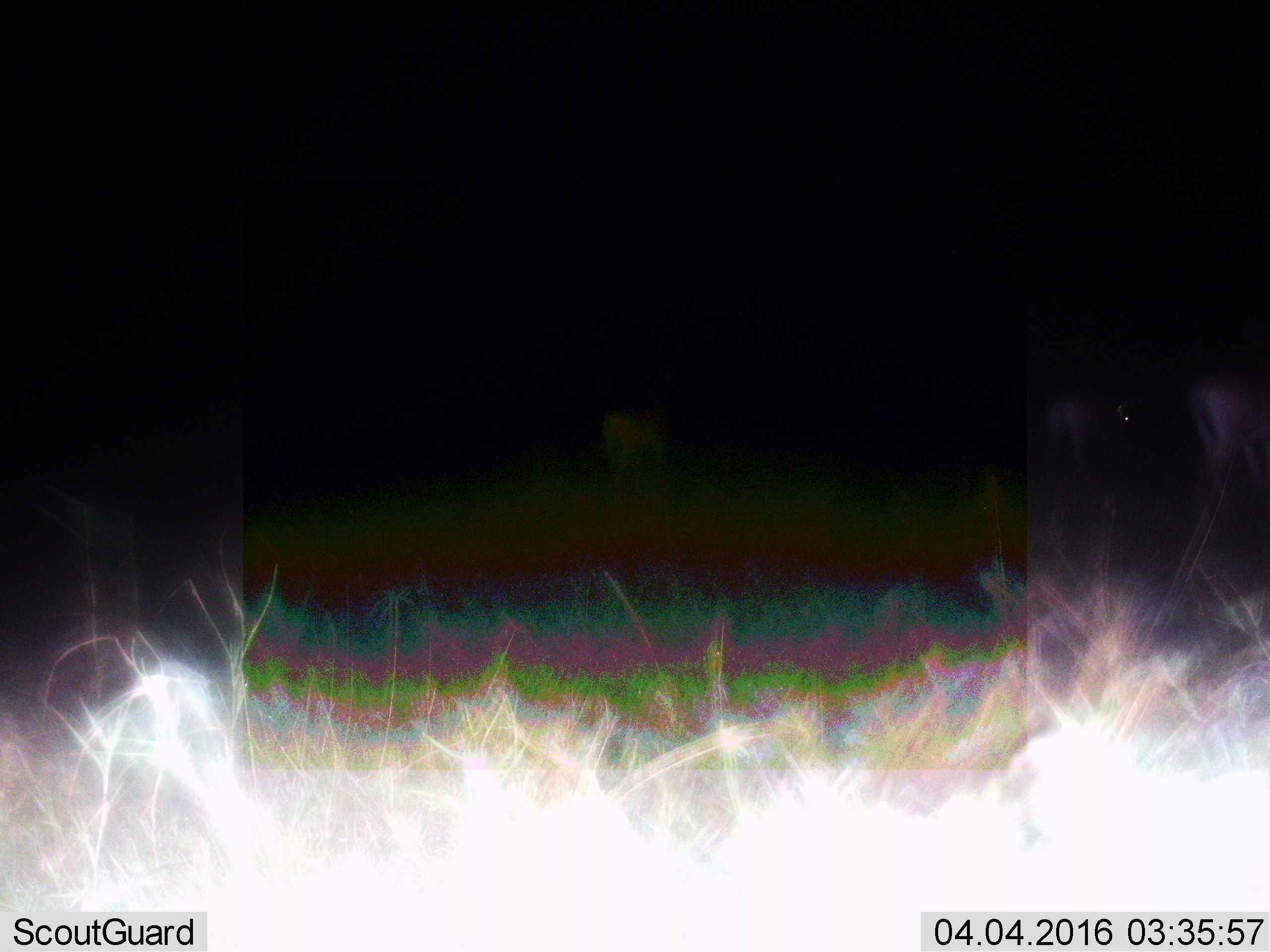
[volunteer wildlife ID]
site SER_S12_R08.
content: unidentified animal